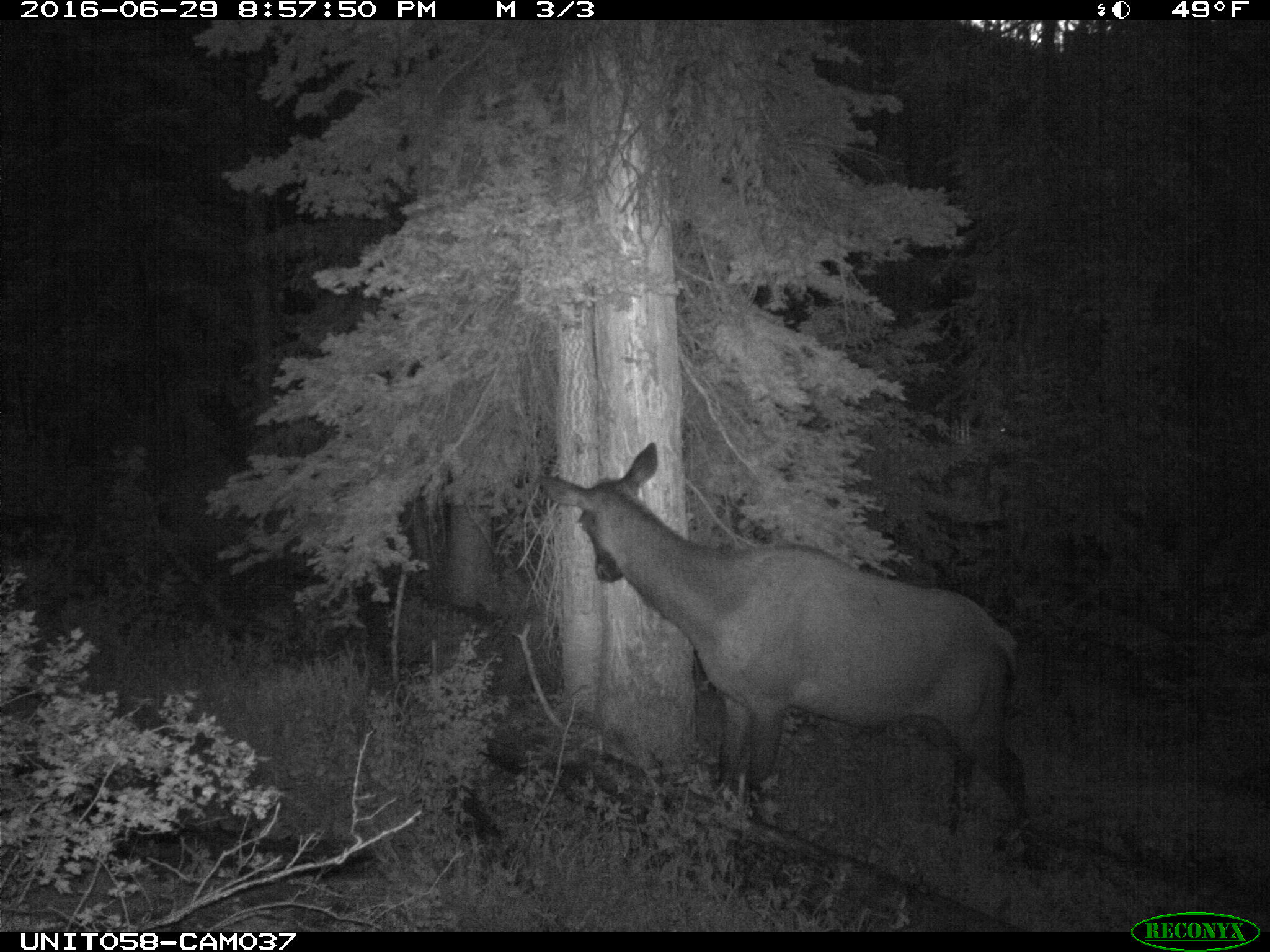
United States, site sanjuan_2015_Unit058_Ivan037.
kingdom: Animalia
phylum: Chordata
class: Mammalia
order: Artiodactyla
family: Cervidae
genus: Cervus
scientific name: Cervus elaphus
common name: red deer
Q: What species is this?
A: Cervus elaphus (red deer).